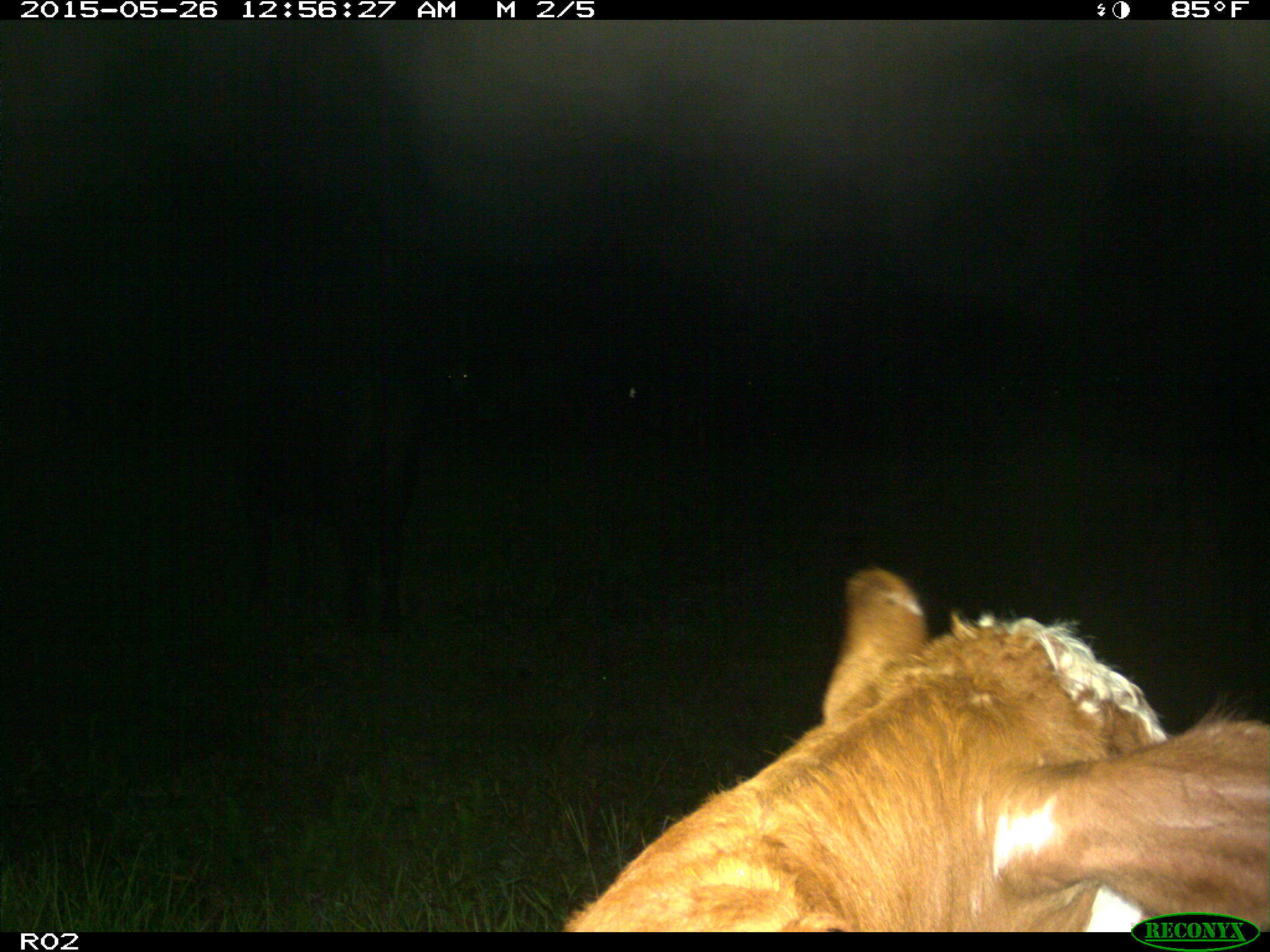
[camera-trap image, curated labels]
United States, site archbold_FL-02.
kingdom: Animalia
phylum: Chordata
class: Mammalia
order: Artiodactyla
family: Bovidae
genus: Bos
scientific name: Bos taurus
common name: domestic cow